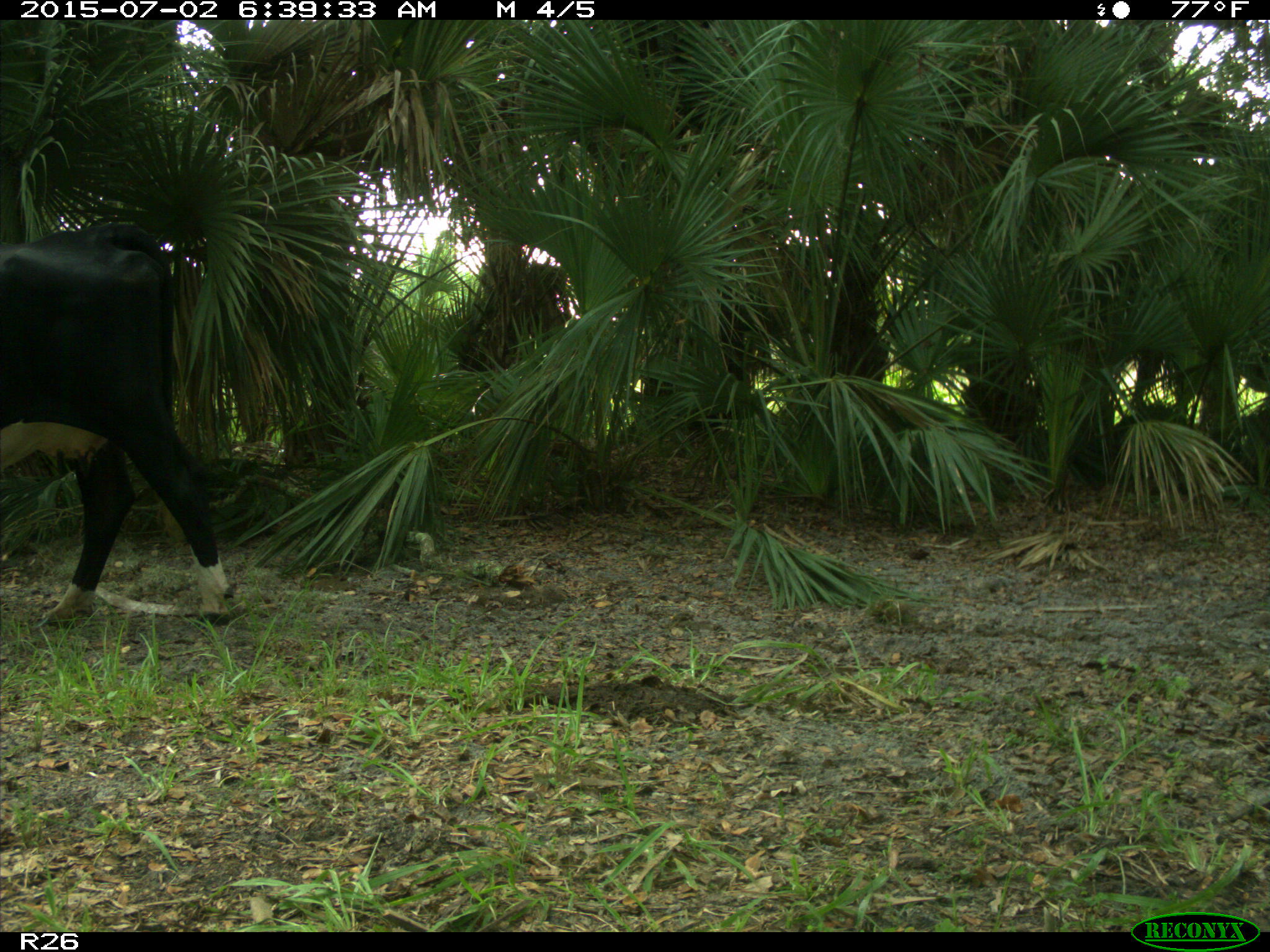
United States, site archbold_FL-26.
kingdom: Animalia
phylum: Chordata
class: Mammalia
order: Artiodactyla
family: Bovidae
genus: Bos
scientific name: Bos taurus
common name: domestic cow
Bos taurus (domestic cow).